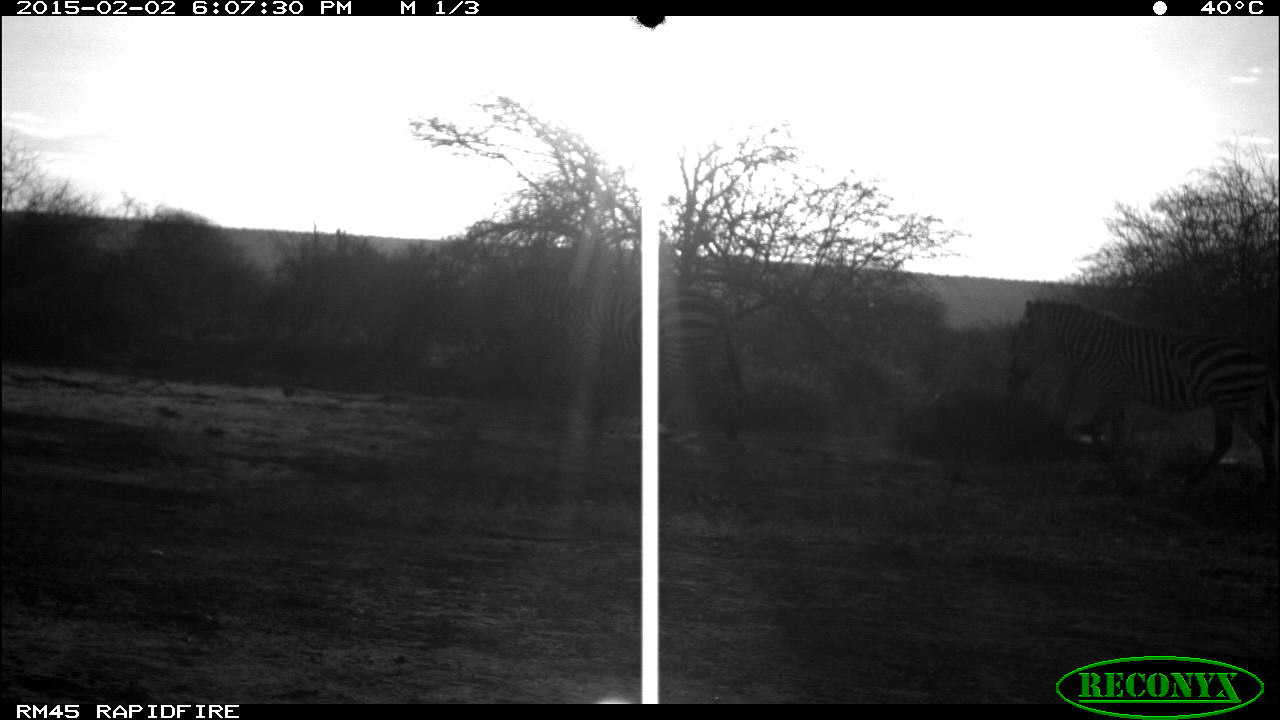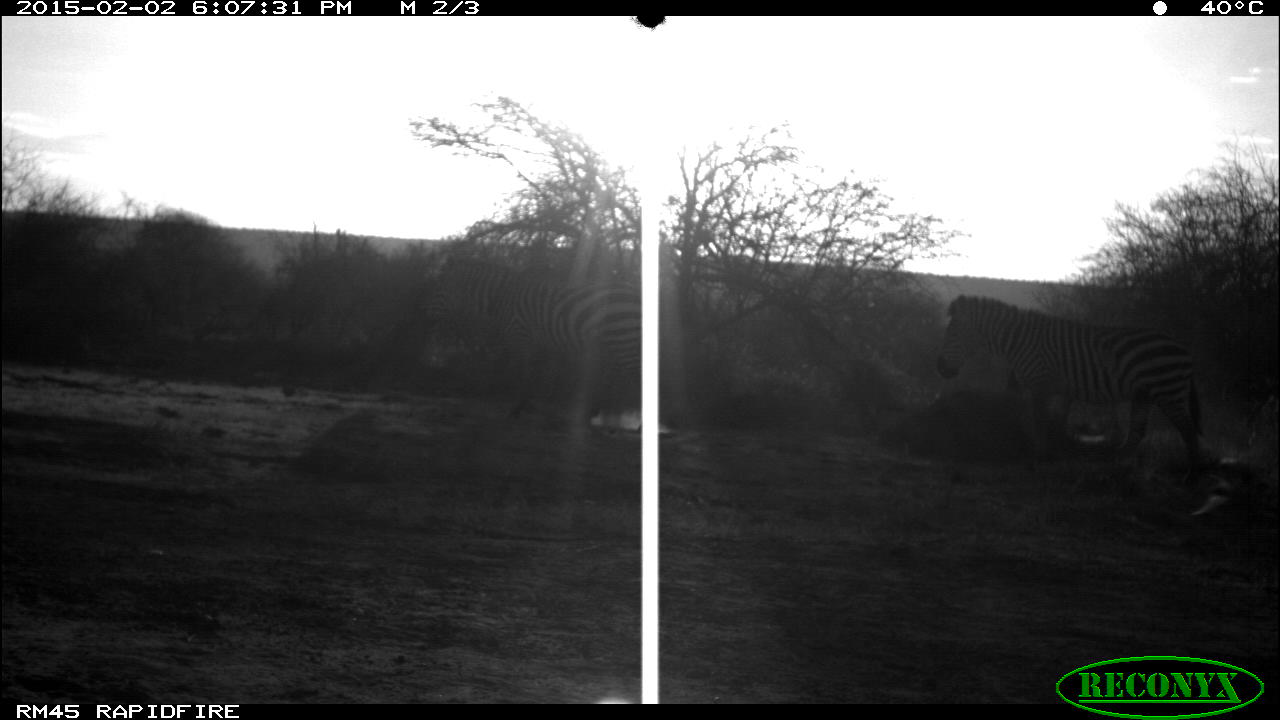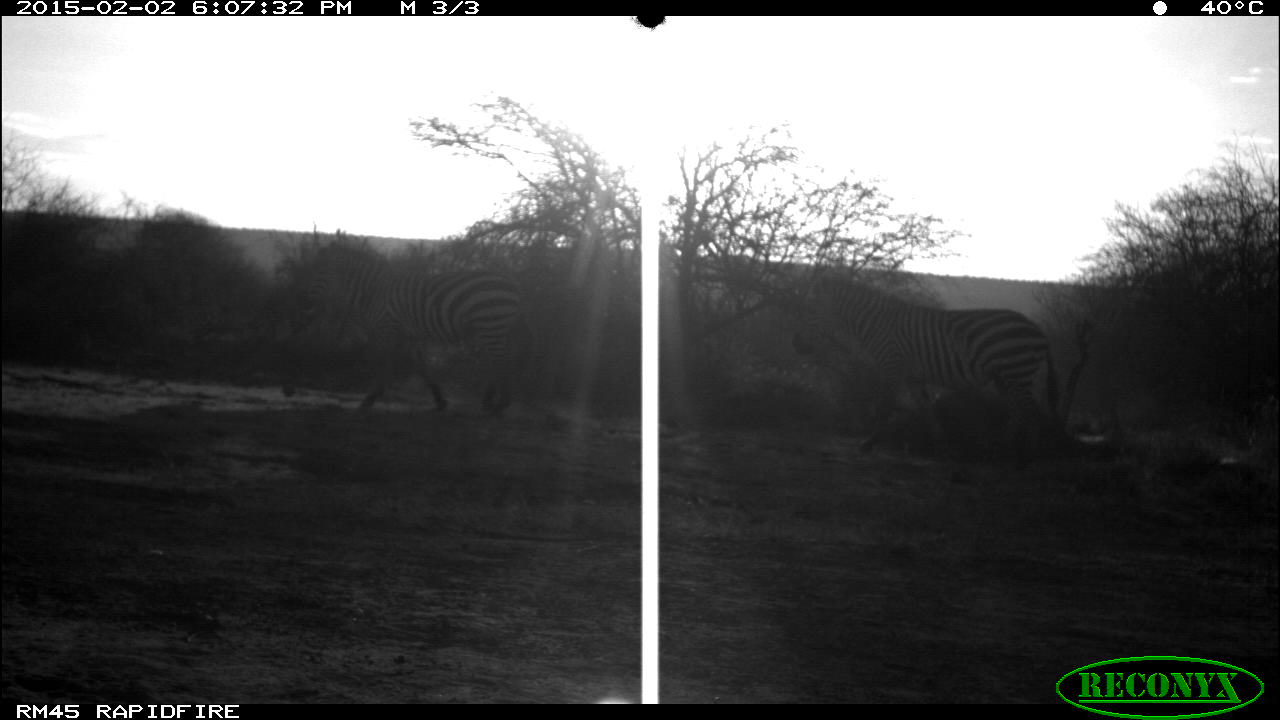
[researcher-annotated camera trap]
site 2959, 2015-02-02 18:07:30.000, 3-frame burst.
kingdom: Animalia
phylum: Chordata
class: Mammalia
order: Perissodactyla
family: Equidae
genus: Equus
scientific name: Equus quagga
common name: plains zebra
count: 2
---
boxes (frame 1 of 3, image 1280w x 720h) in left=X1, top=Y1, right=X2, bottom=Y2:
equus quagga: left=1003, top=297, right=1279, bottom=475; left=499, top=257, right=744, bottom=443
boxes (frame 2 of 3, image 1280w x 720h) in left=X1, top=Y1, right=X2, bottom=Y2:
equus quagga: left=935, top=292, right=1205, bottom=464; left=424, top=255, right=640, bottom=413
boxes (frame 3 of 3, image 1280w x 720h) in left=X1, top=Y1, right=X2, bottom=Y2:
equus quagga: left=791, top=278, right=1063, bottom=485; left=303, top=240, right=535, bottom=437